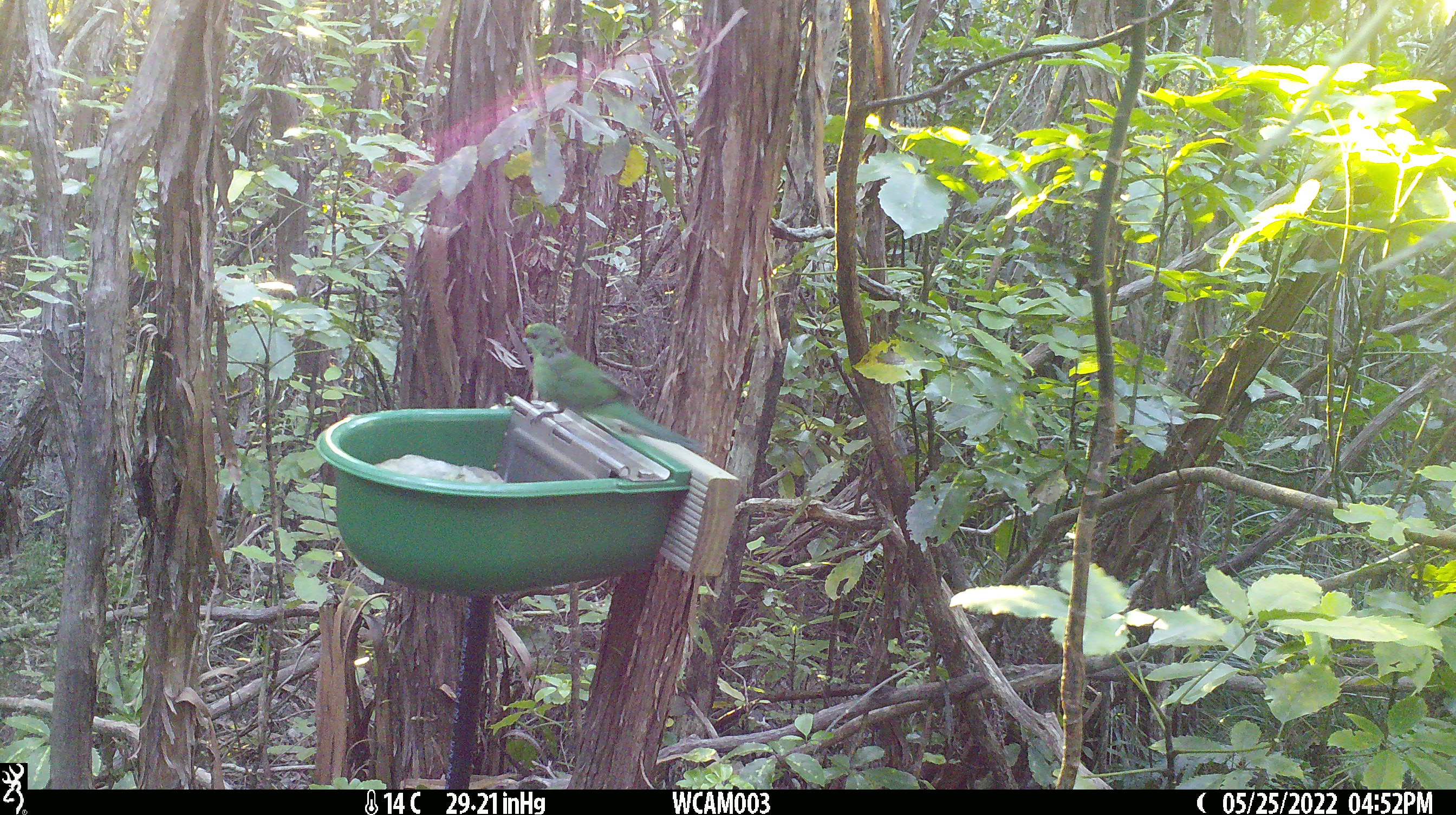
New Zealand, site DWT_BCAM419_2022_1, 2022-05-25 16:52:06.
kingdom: Animalia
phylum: Chordata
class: Aves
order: Psittaciformes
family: Psittaculidae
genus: Cyanoramphus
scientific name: Cyanoramphus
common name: parakeet